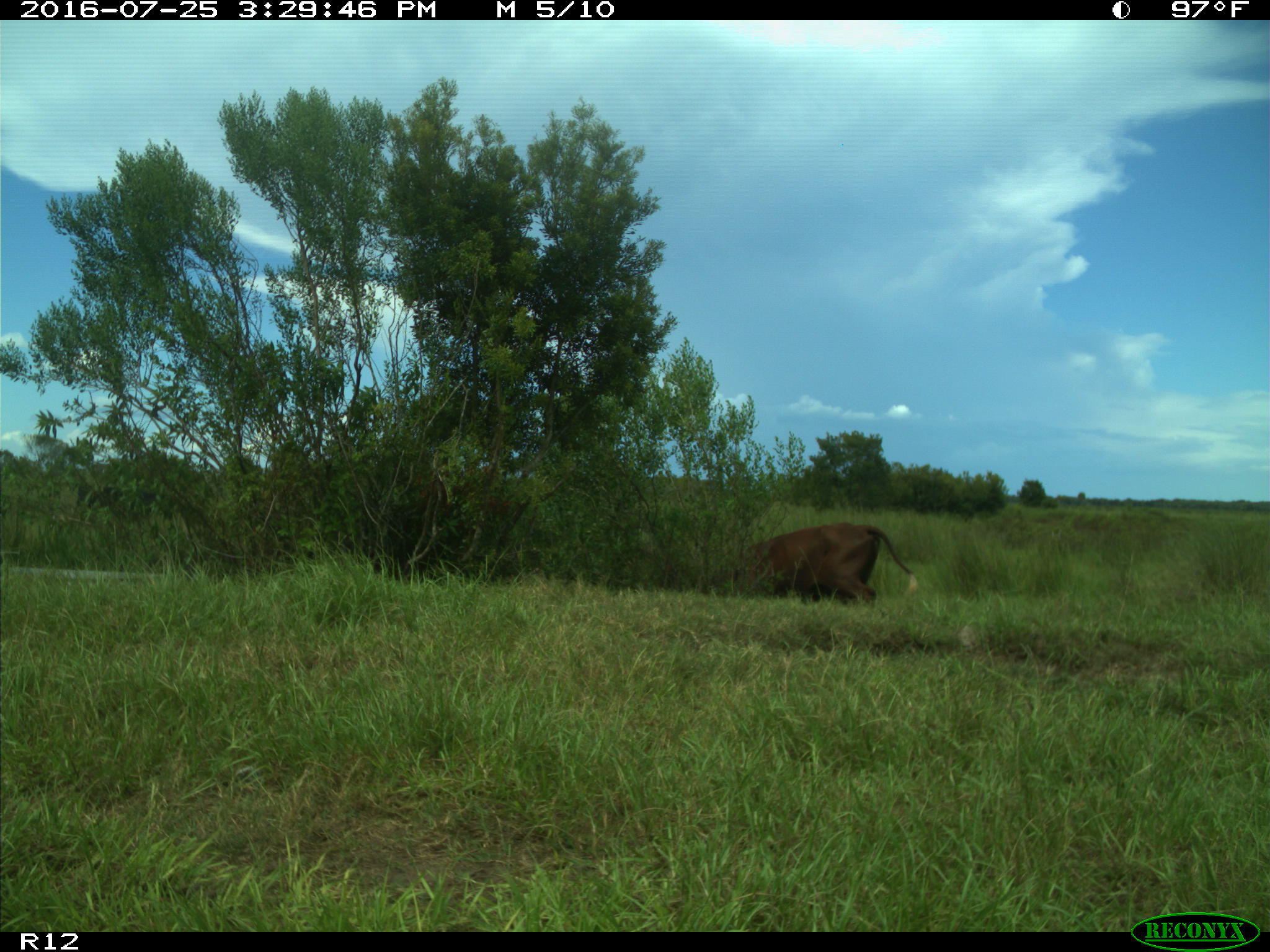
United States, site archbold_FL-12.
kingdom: Animalia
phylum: Chordata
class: Mammalia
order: Artiodactyla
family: Bovidae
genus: Bos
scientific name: Bos taurus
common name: domestic cow